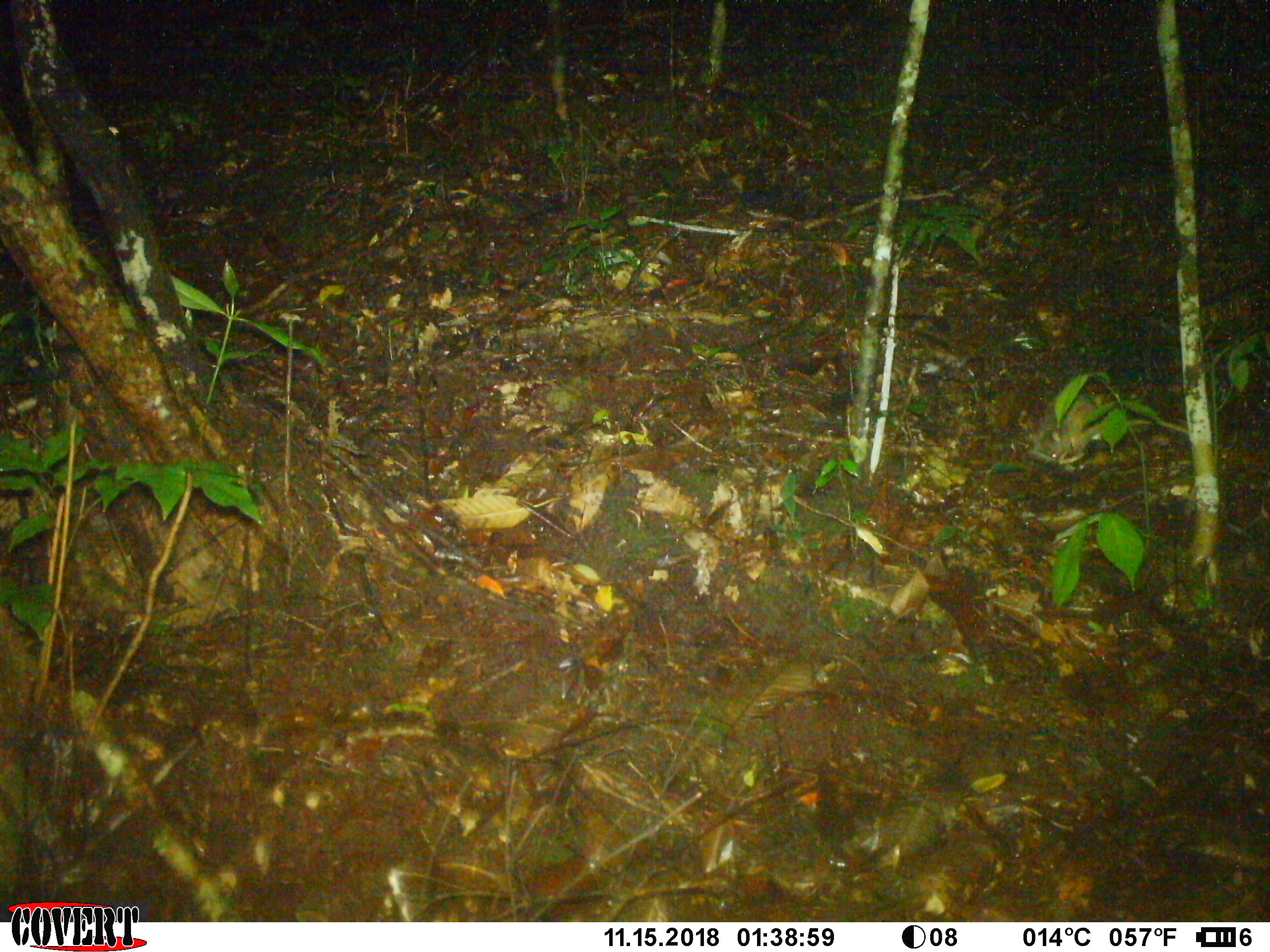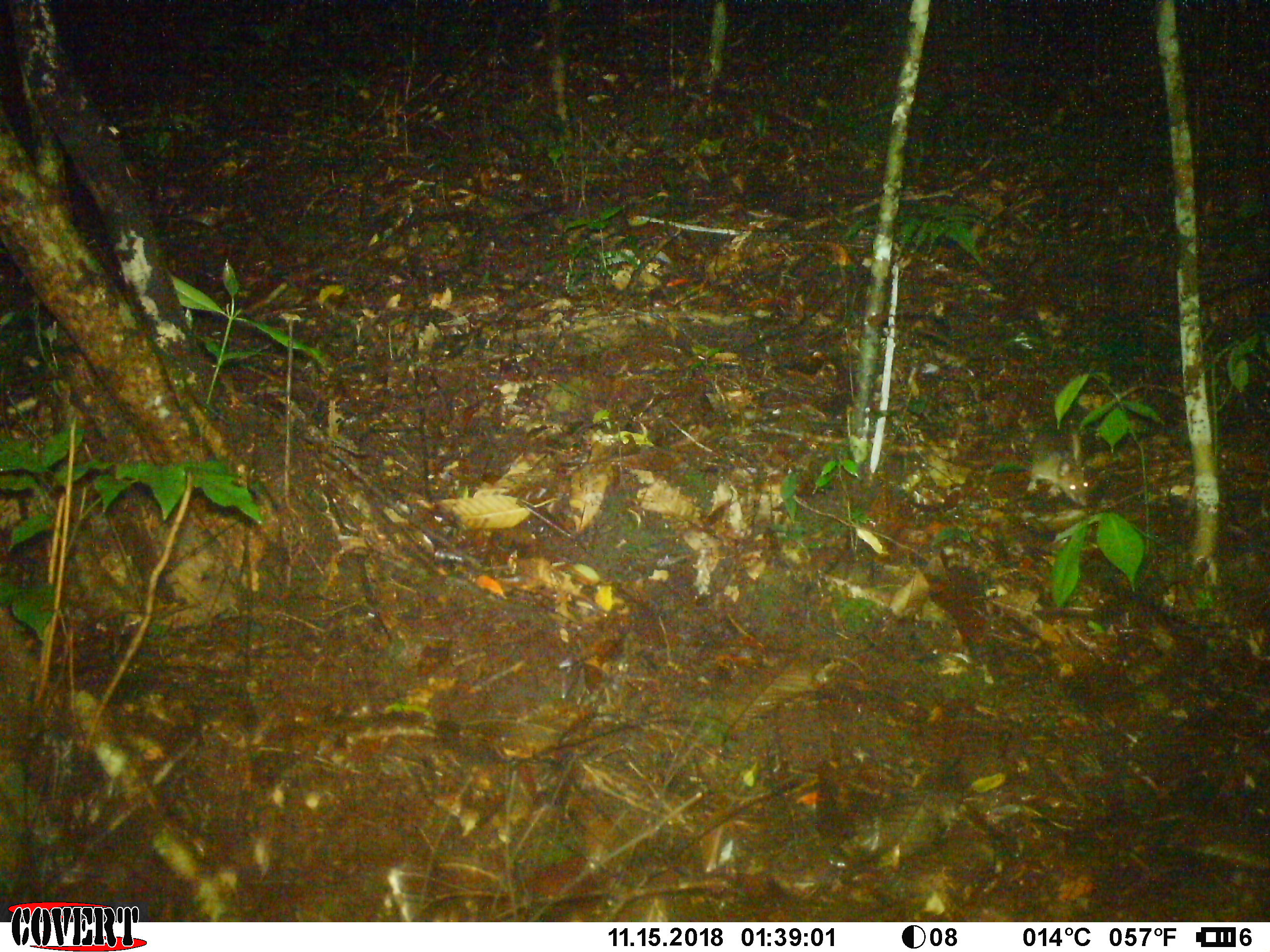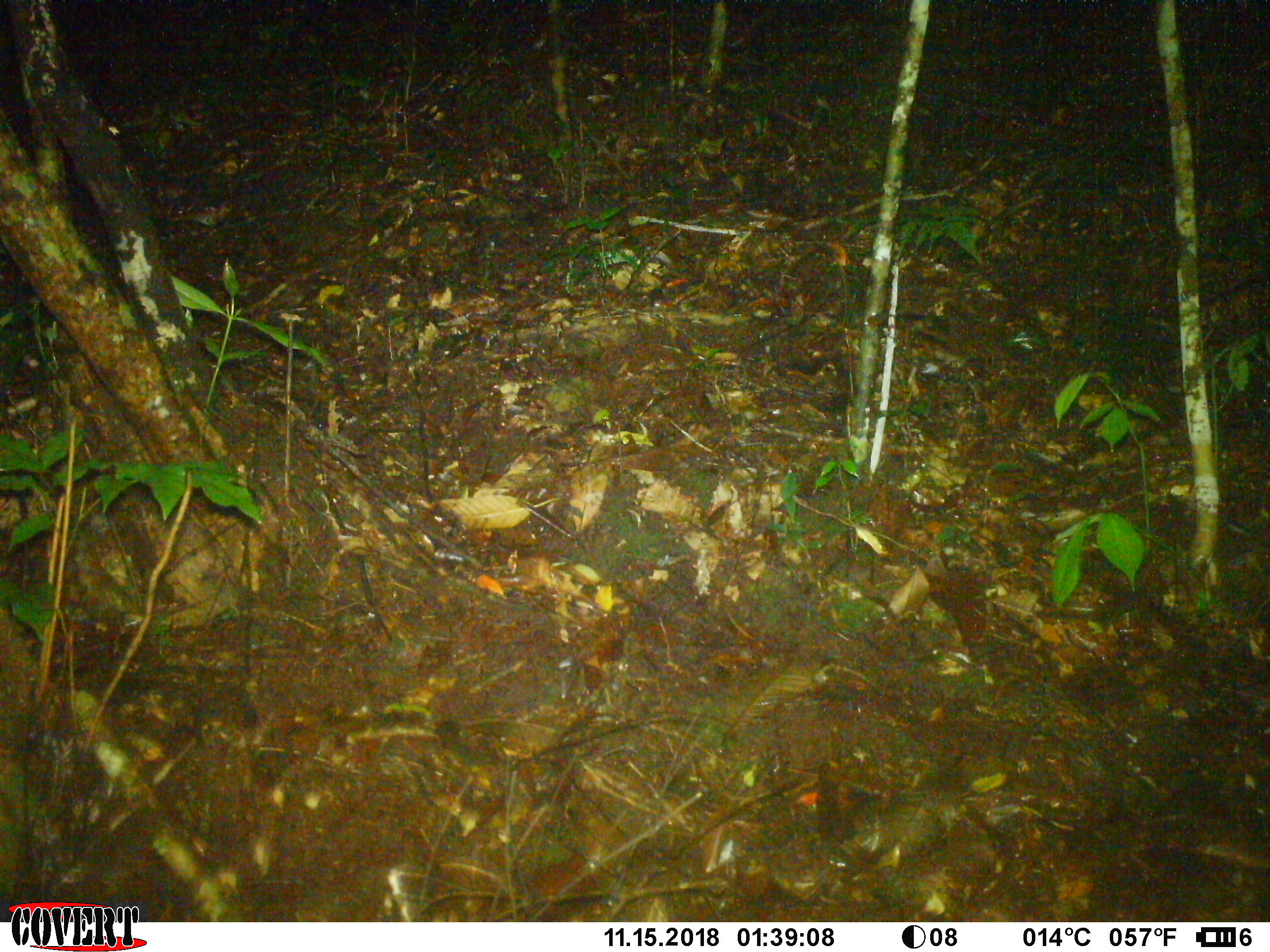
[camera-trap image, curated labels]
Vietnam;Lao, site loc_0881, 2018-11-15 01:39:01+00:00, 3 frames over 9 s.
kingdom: Animalia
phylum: Chordata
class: Mammalia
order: Rodentia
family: Muridae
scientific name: Muridae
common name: old-world mice and rats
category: unidentified murid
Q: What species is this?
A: Unidentified murid (old-world mice and rats) (Muridae).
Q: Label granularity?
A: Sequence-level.